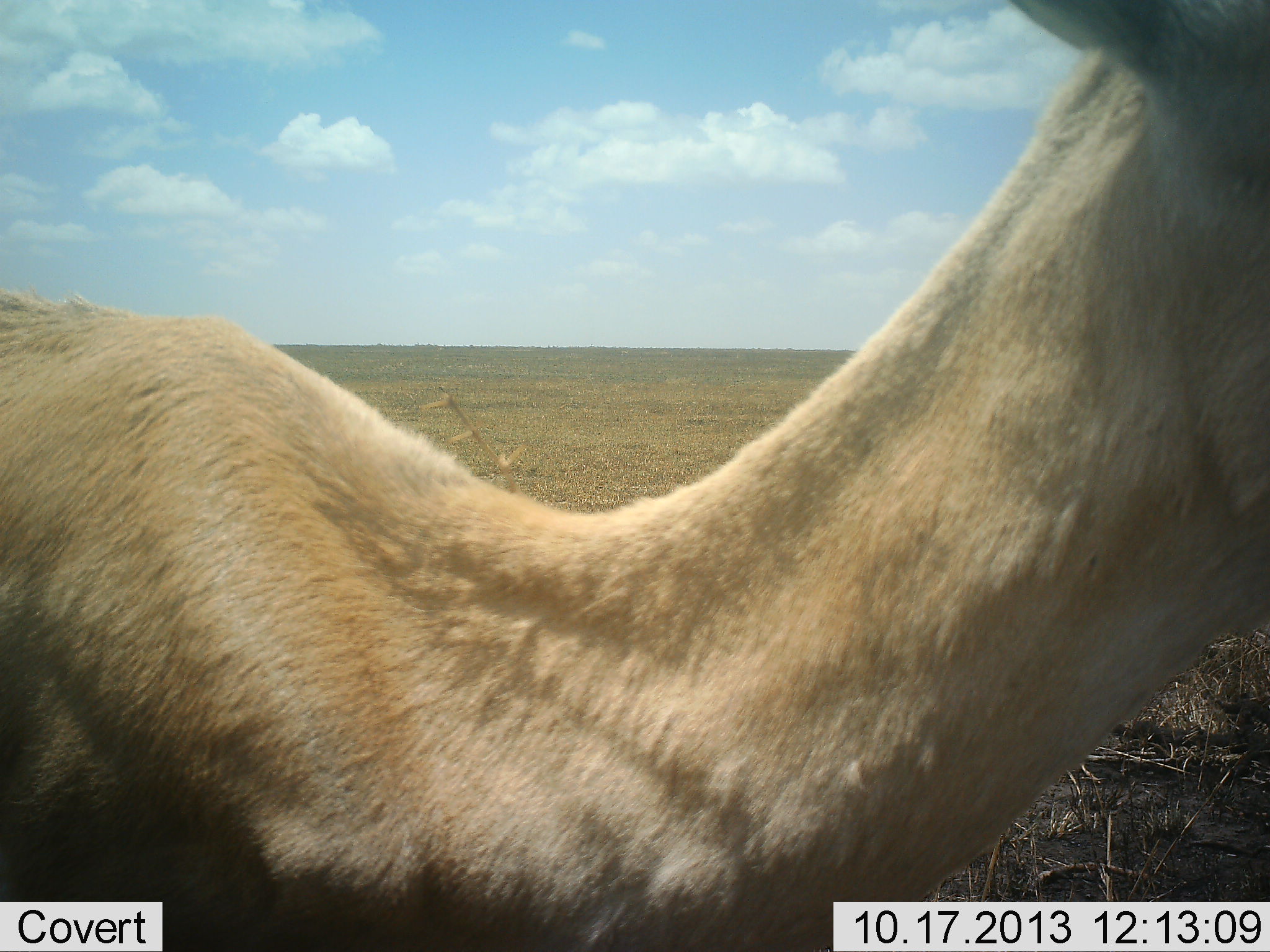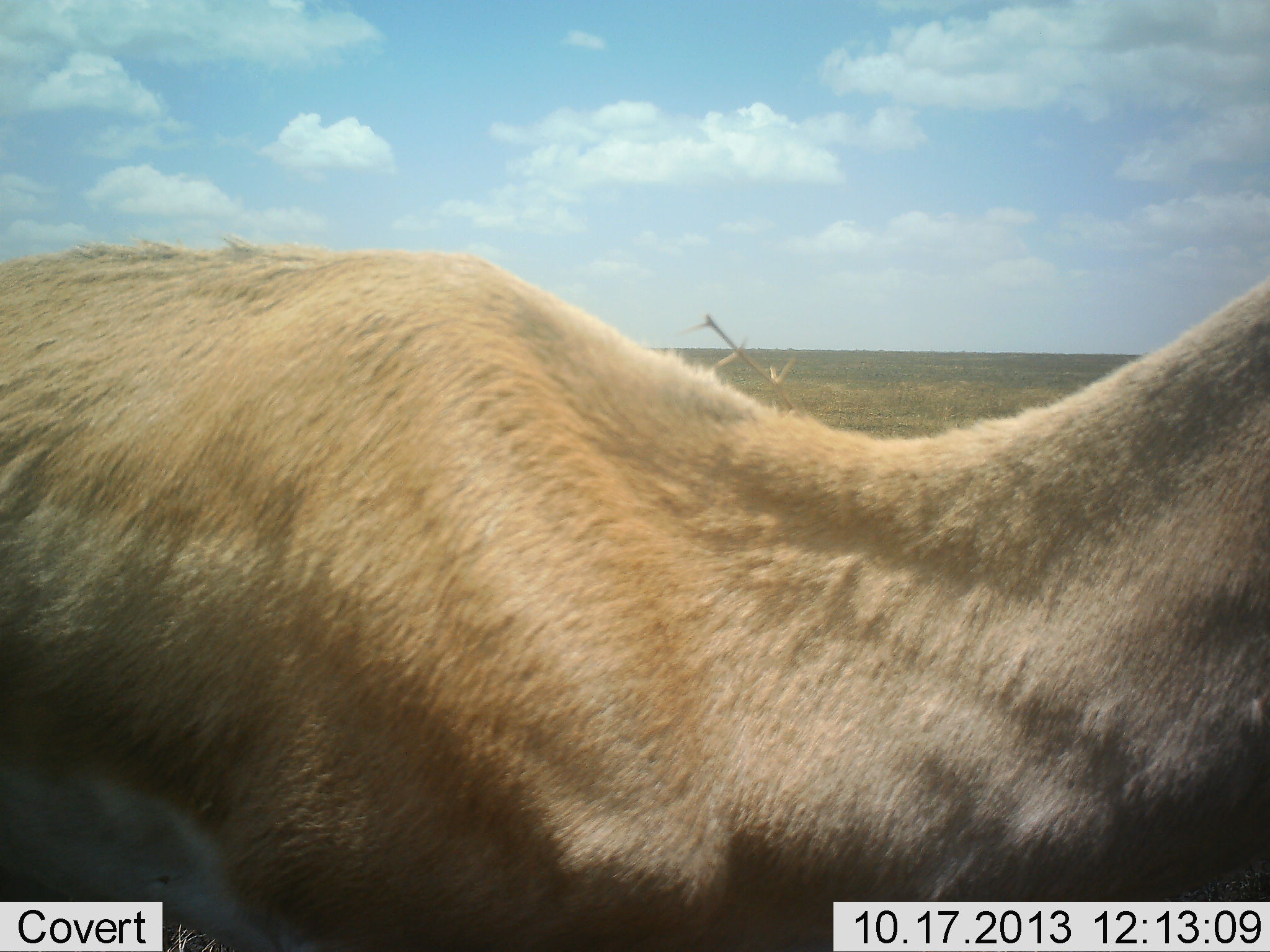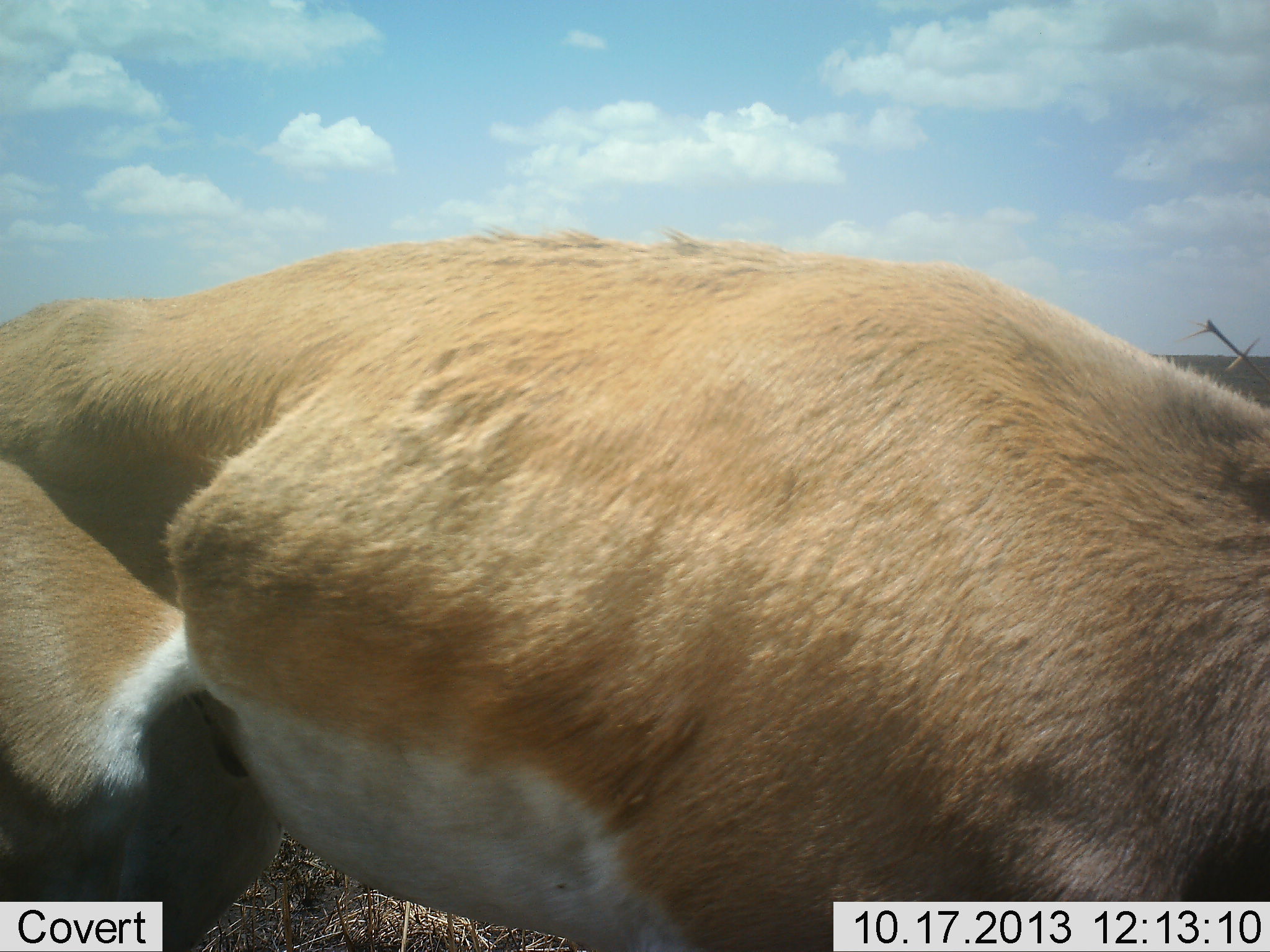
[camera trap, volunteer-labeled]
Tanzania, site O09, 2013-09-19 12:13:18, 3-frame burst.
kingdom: Animalia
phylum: Chordata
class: Mammalia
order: Artiodactyla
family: Bovidae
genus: Nanger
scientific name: Nanger granti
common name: grant's gazelle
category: gazellegrants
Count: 1.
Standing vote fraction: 32%.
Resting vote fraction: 0%.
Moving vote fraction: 63%.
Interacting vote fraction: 0%.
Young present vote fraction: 0%.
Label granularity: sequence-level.